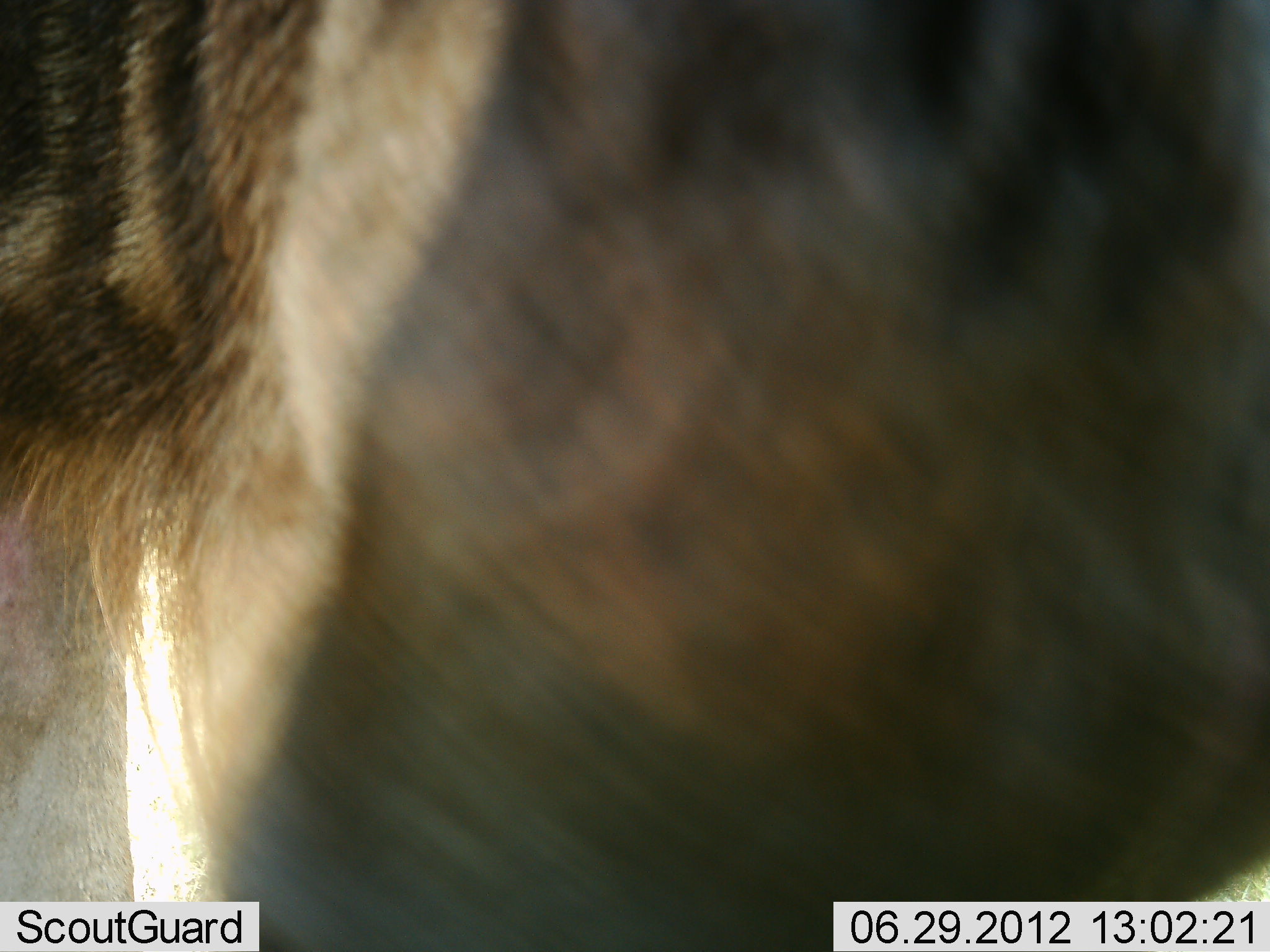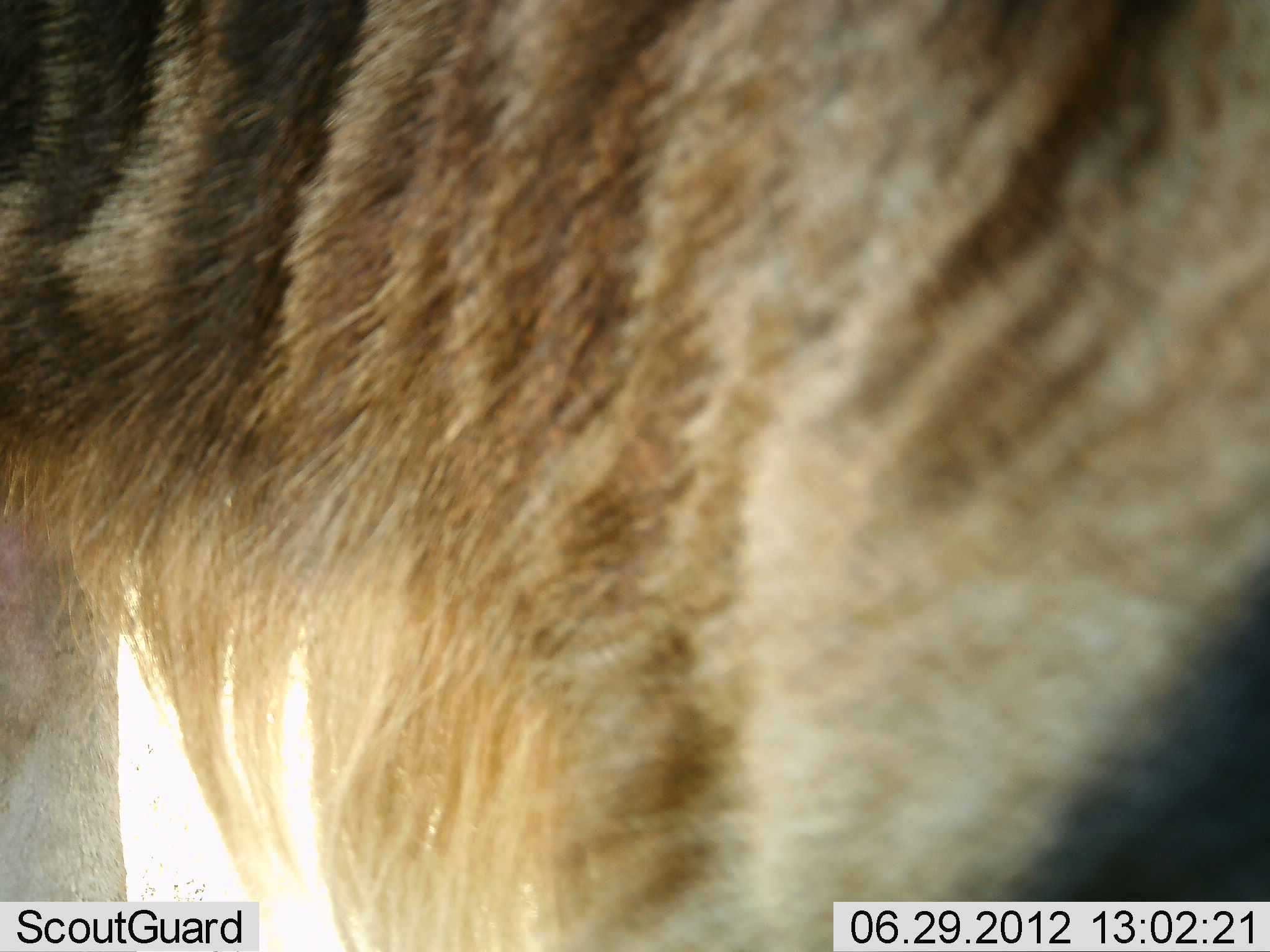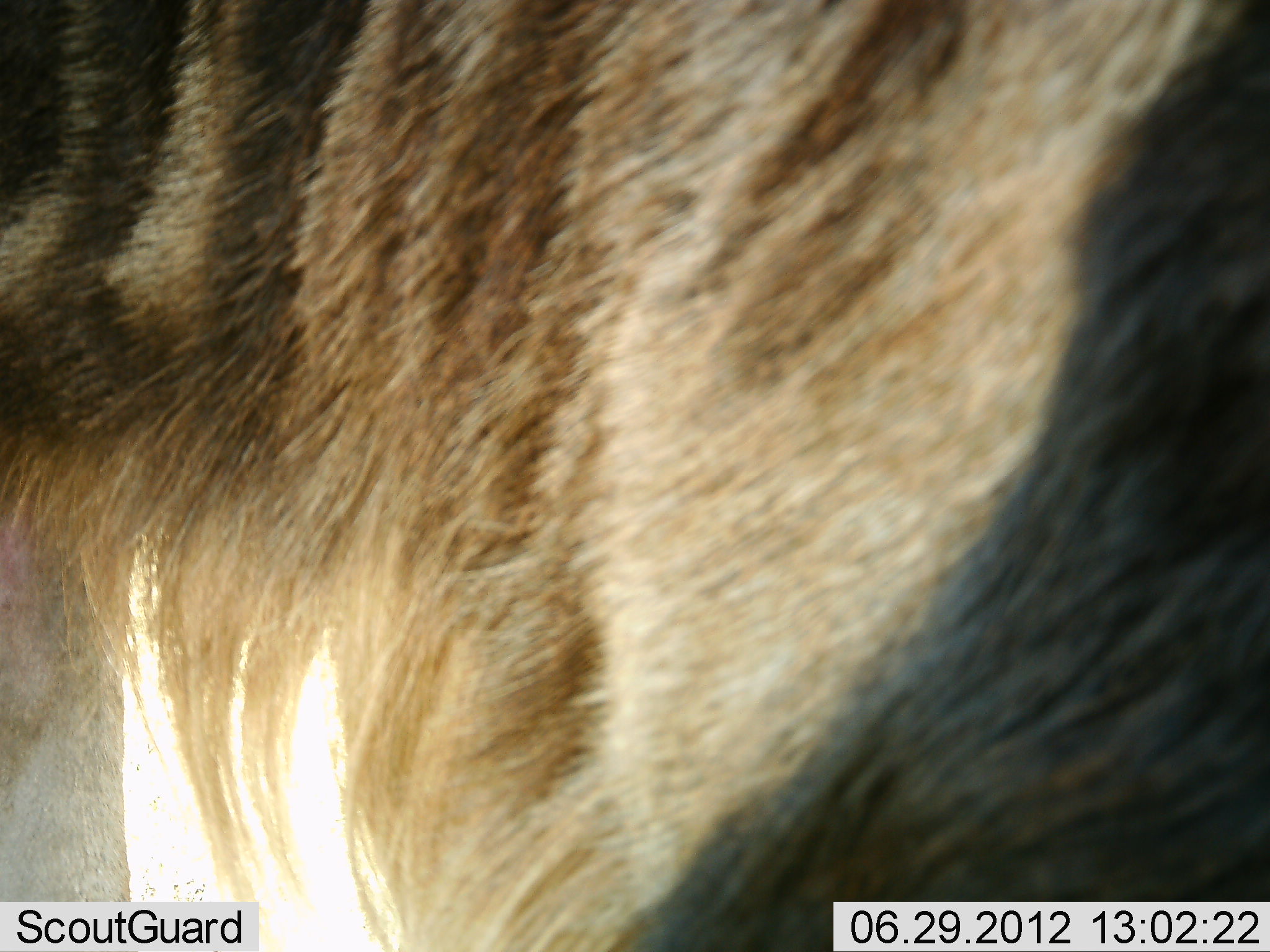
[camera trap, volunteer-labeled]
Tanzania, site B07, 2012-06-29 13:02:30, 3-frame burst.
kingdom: Animalia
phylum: Chordata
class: Mammalia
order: Artiodactyla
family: Bovidae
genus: Connochaetes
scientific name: Connochaetes taurinus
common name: blue wildebeest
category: wildebeest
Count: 1.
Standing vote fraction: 100%.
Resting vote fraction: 0%.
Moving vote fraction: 0%.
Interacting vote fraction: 0%.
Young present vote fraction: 0%.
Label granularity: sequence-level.